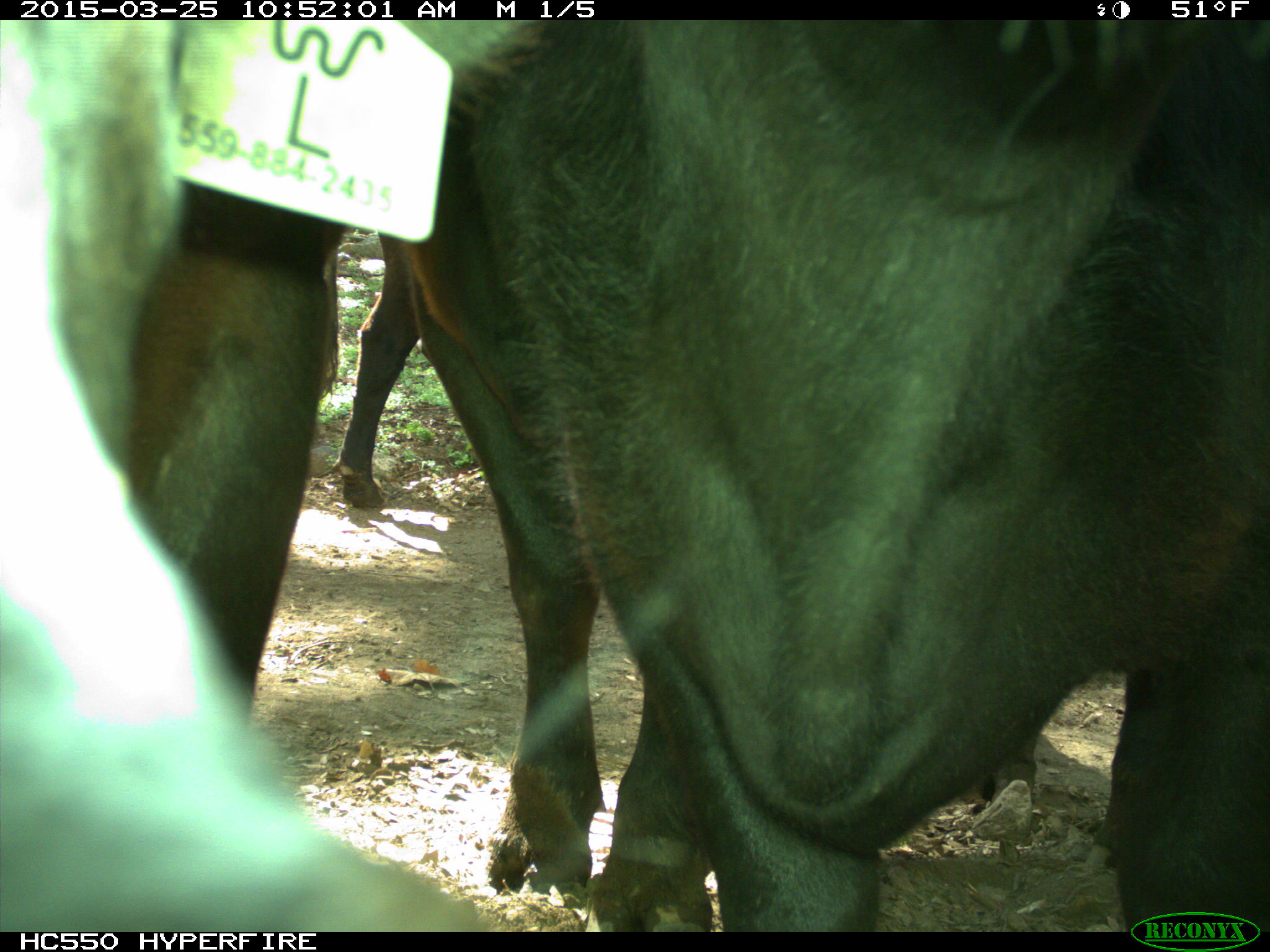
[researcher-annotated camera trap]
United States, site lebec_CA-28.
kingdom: Animalia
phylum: Chordata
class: Mammalia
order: Artiodactyla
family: Bovidae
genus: Bos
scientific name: Bos taurus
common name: domestic cow